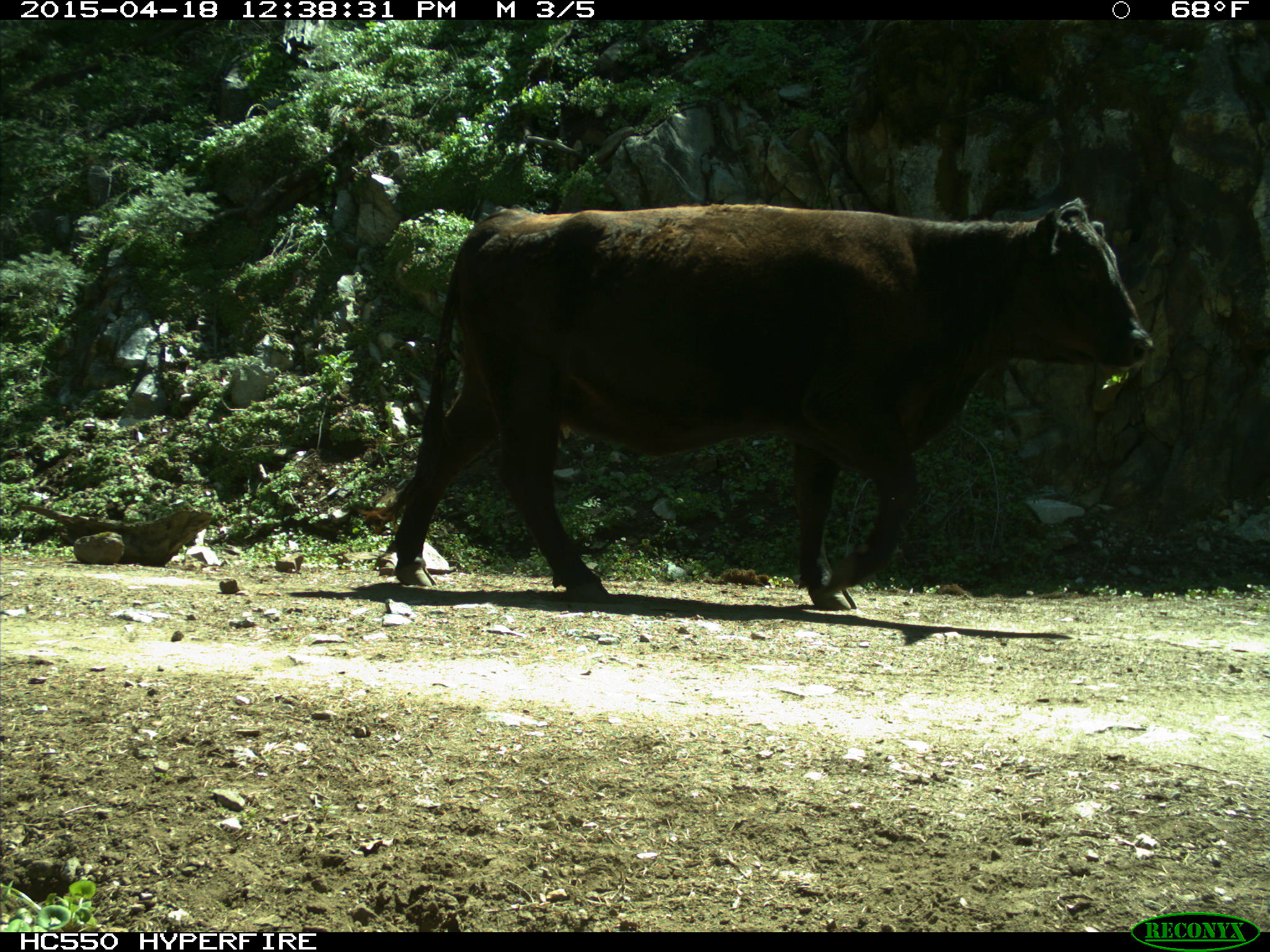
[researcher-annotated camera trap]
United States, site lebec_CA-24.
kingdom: Animalia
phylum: Chordata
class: Mammalia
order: Artiodactyla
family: Bovidae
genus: Bos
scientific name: Bos taurus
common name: domestic cow